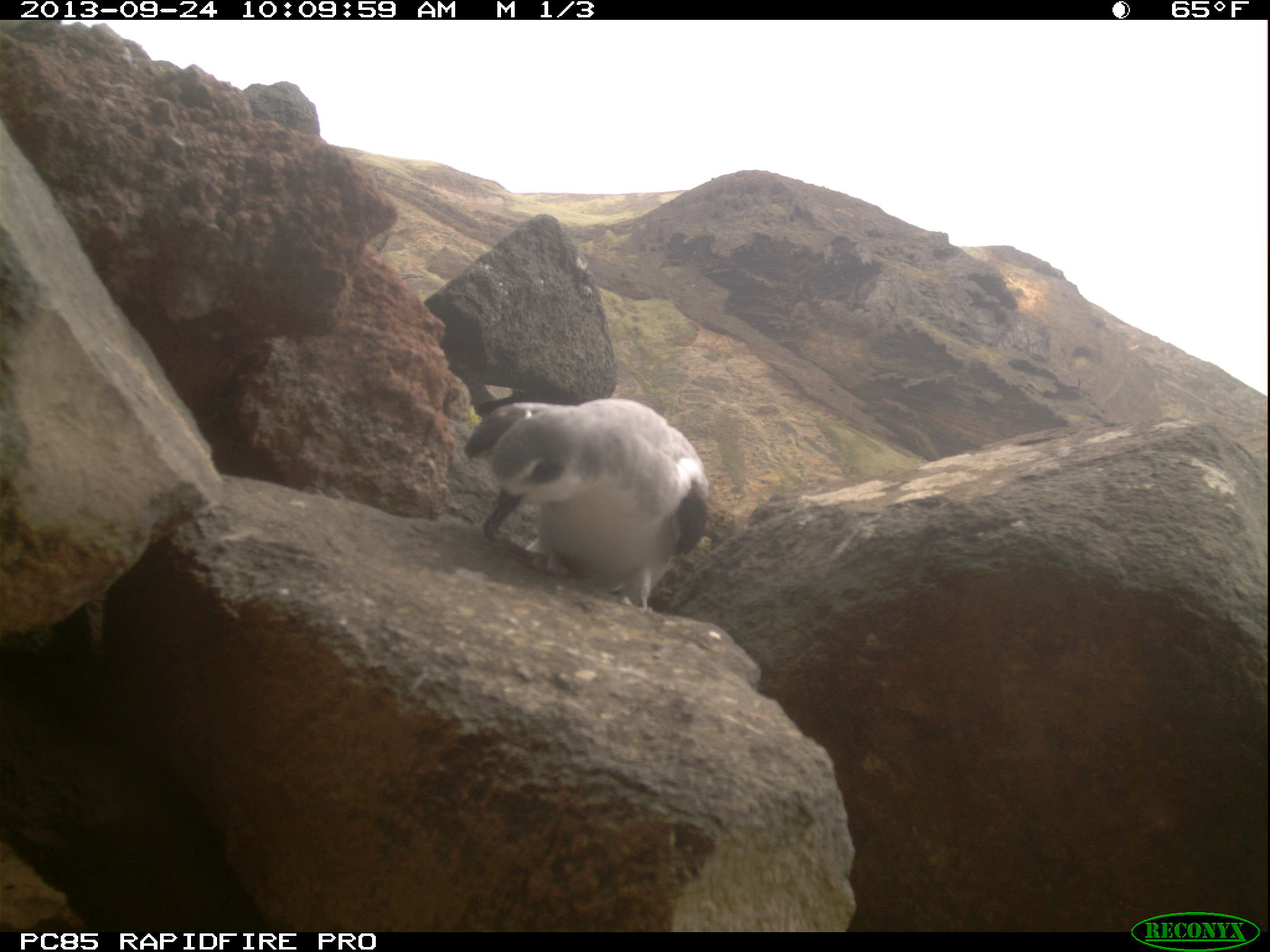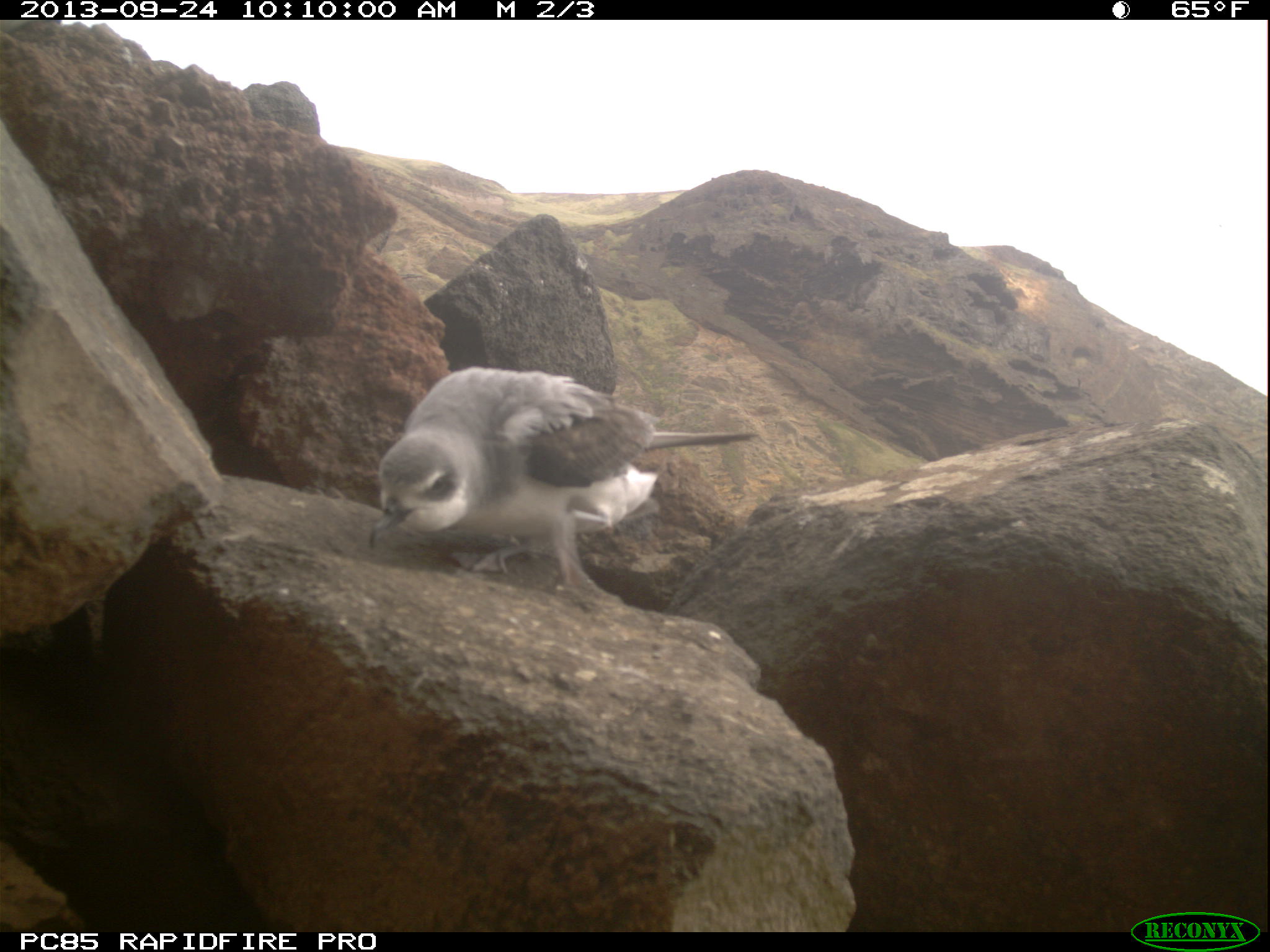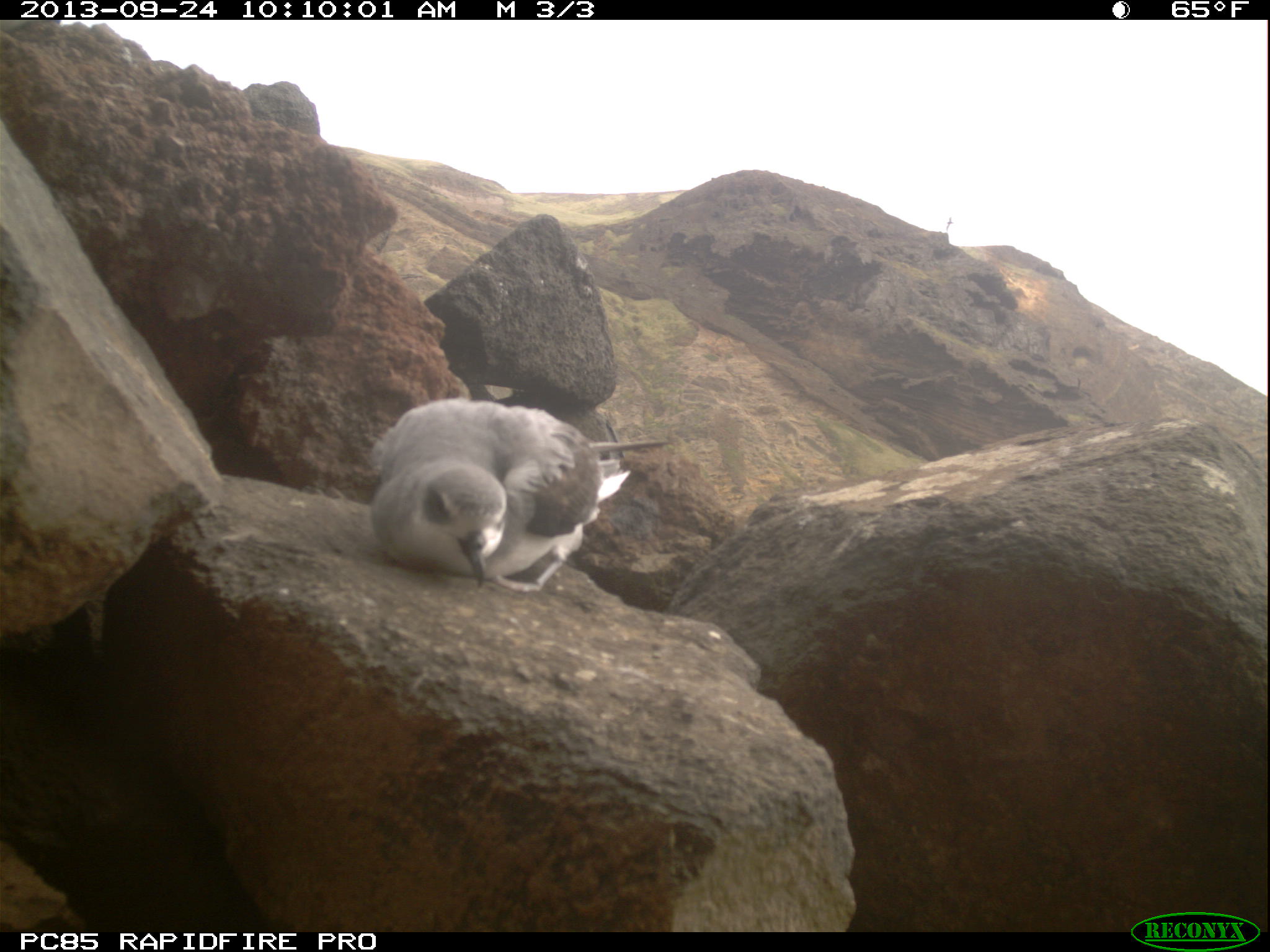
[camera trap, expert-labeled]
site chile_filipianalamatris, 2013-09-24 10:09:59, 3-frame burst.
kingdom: Animalia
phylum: Chordata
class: Aves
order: Procellariiformes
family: Procellariidae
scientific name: Procellariidae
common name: petrel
Petrel (Procellariidae).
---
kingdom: Animalia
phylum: Chordata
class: Aves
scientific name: Aves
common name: bird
Bird (Aves).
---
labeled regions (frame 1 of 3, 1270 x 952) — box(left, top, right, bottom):
petrel: box(457, 394, 713, 615)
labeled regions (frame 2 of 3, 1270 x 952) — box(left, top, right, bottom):
petrel: box(363, 366, 759, 611)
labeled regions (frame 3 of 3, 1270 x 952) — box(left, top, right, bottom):
bird: box(938, 214, 962, 237)
petrel: box(361, 395, 618, 593)